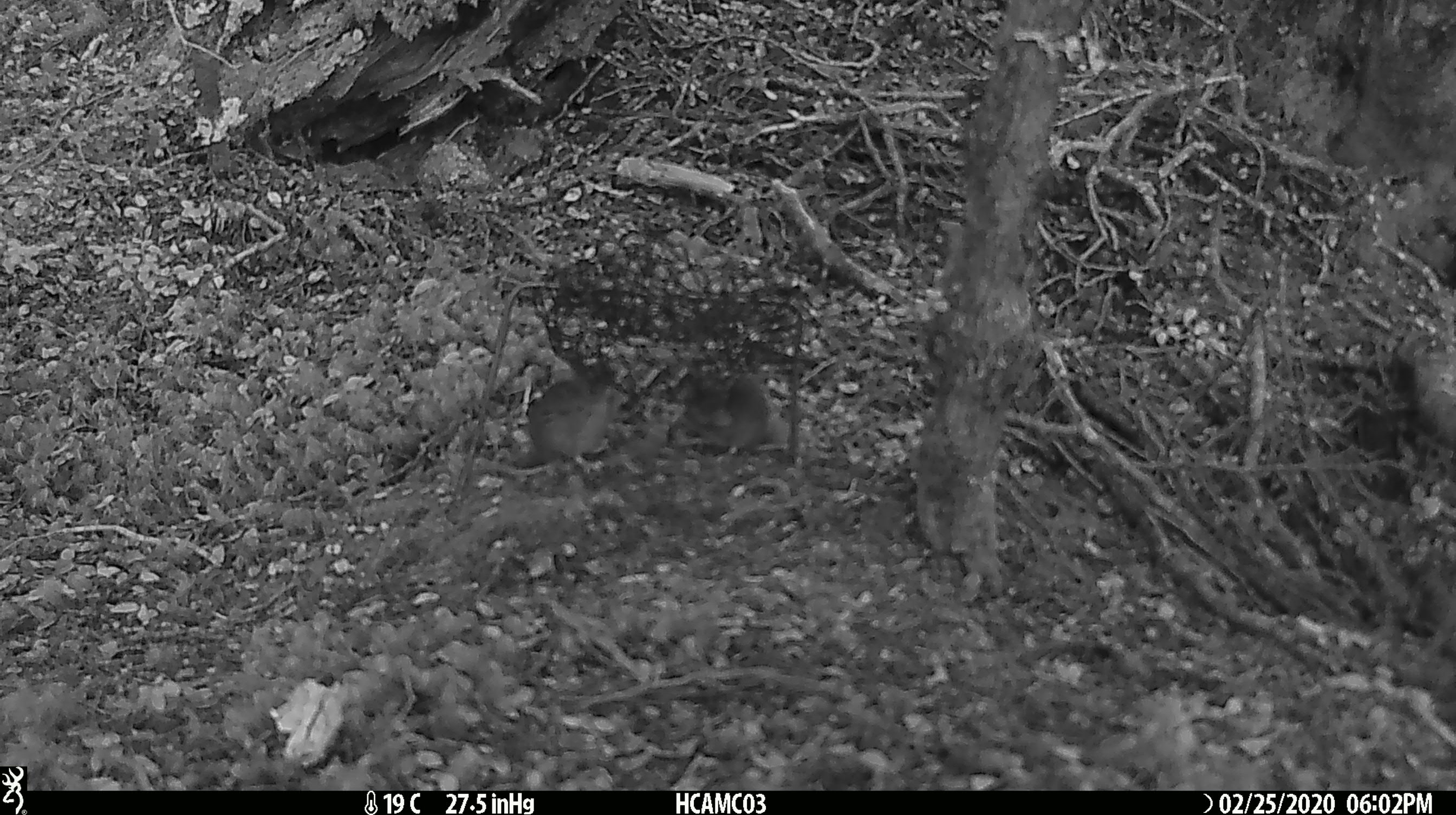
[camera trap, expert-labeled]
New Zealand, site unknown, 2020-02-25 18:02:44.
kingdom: Animalia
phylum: Chordata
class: Mammalia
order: Rodentia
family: Muridae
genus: Mus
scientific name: Mus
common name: mouse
Mouse (Mus).